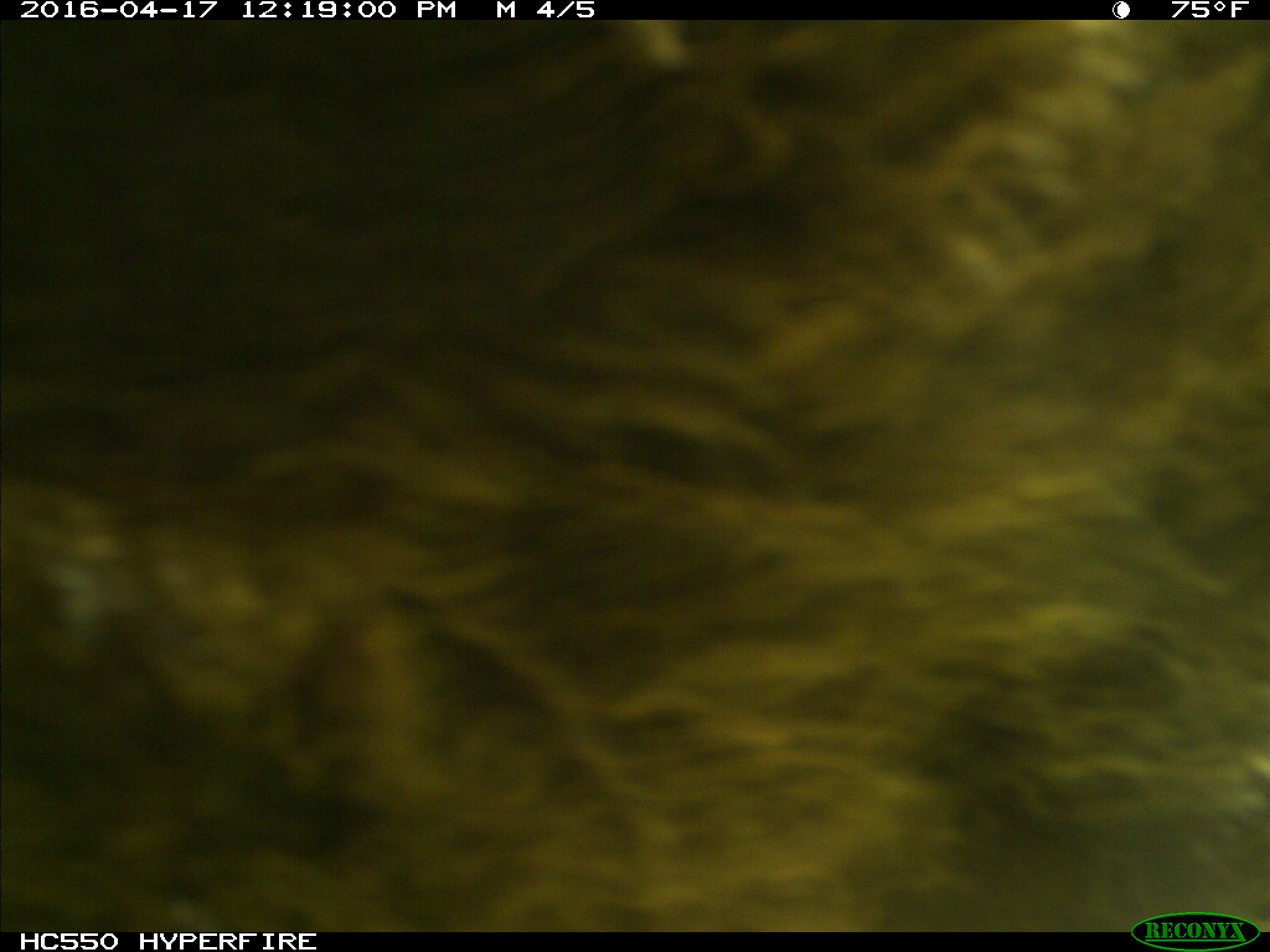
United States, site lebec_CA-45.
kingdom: Animalia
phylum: Chordata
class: Mammalia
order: Artiodactyla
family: Bovidae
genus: Bos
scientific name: Bos taurus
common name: domestic cow